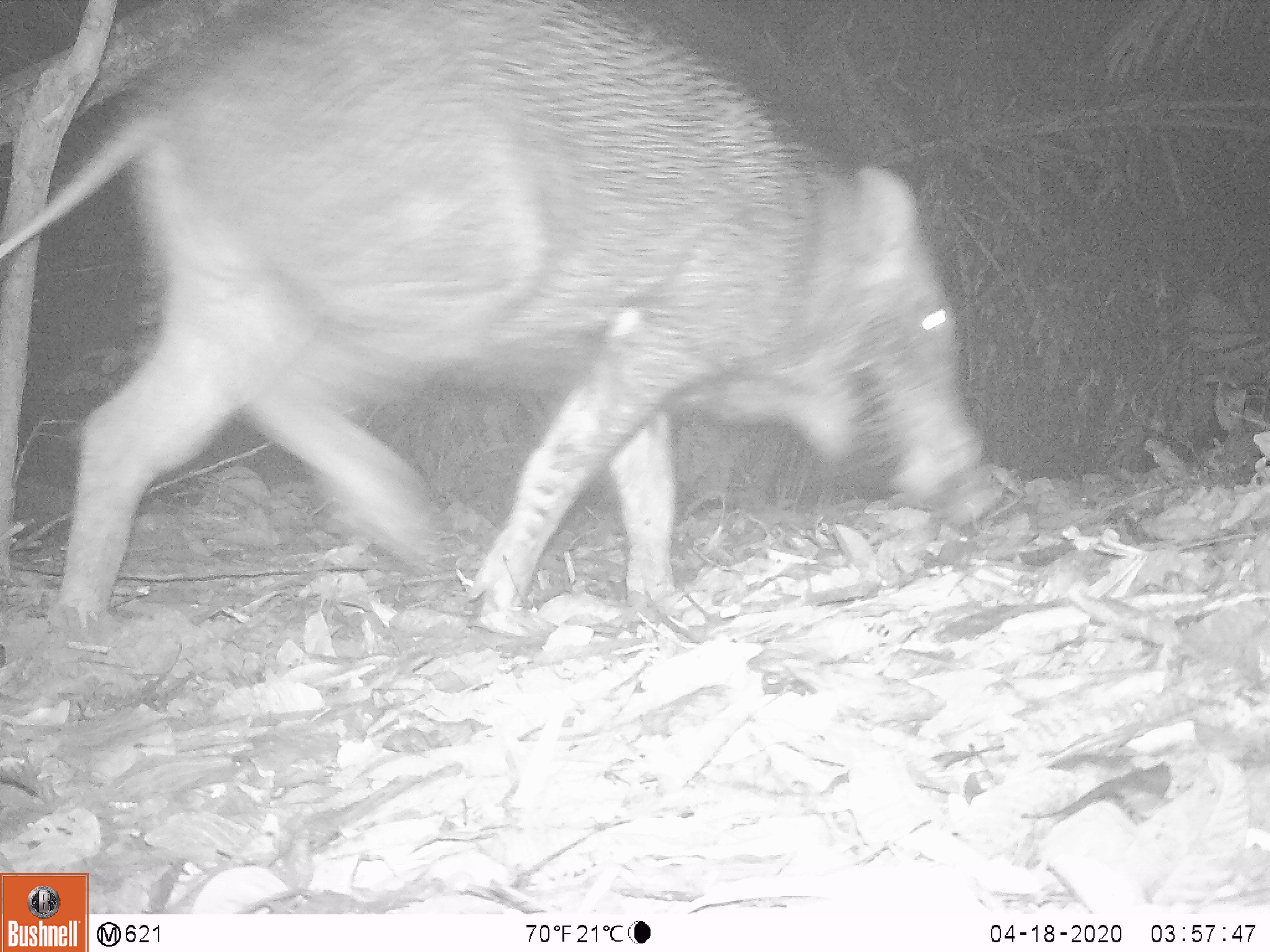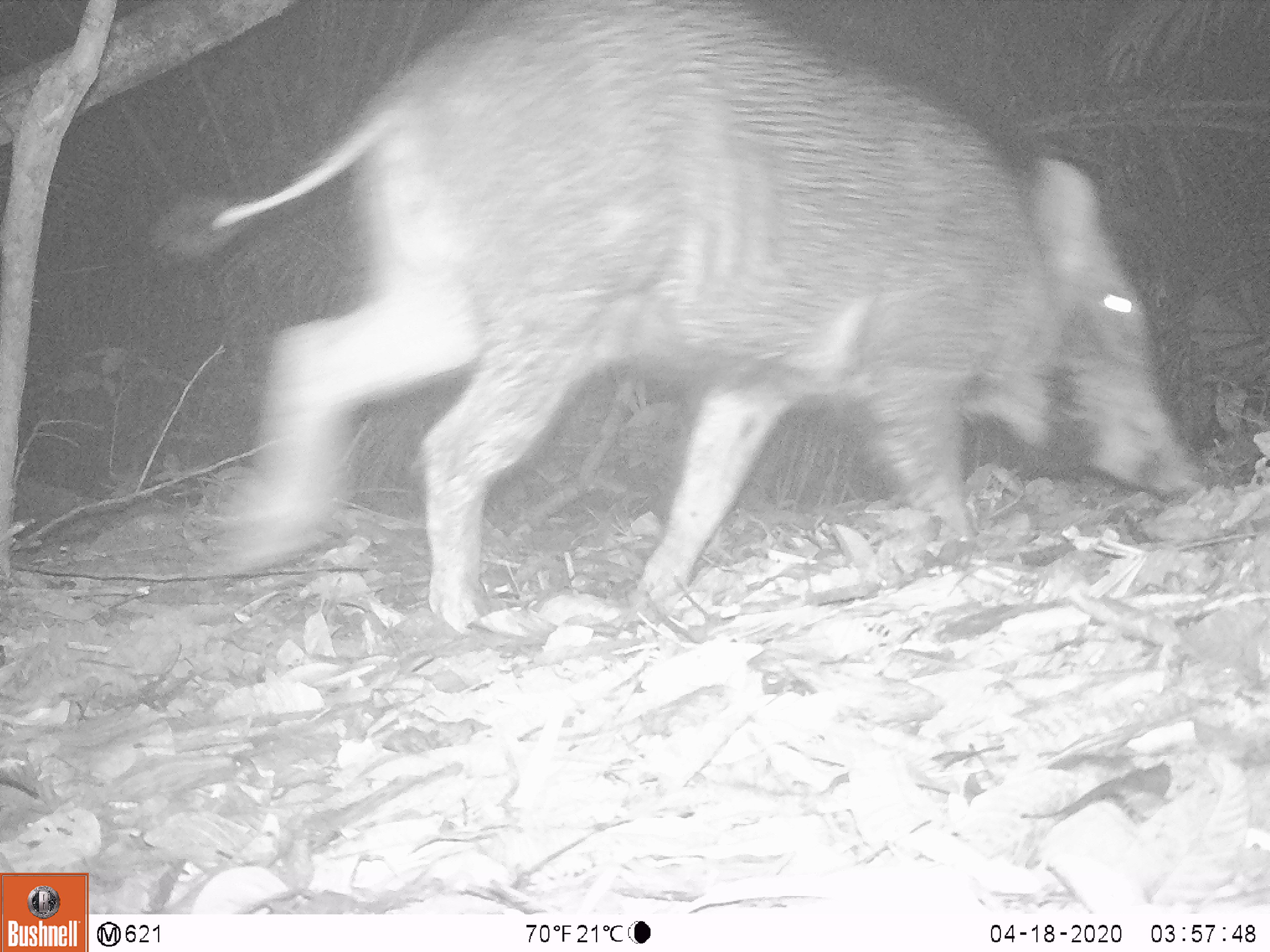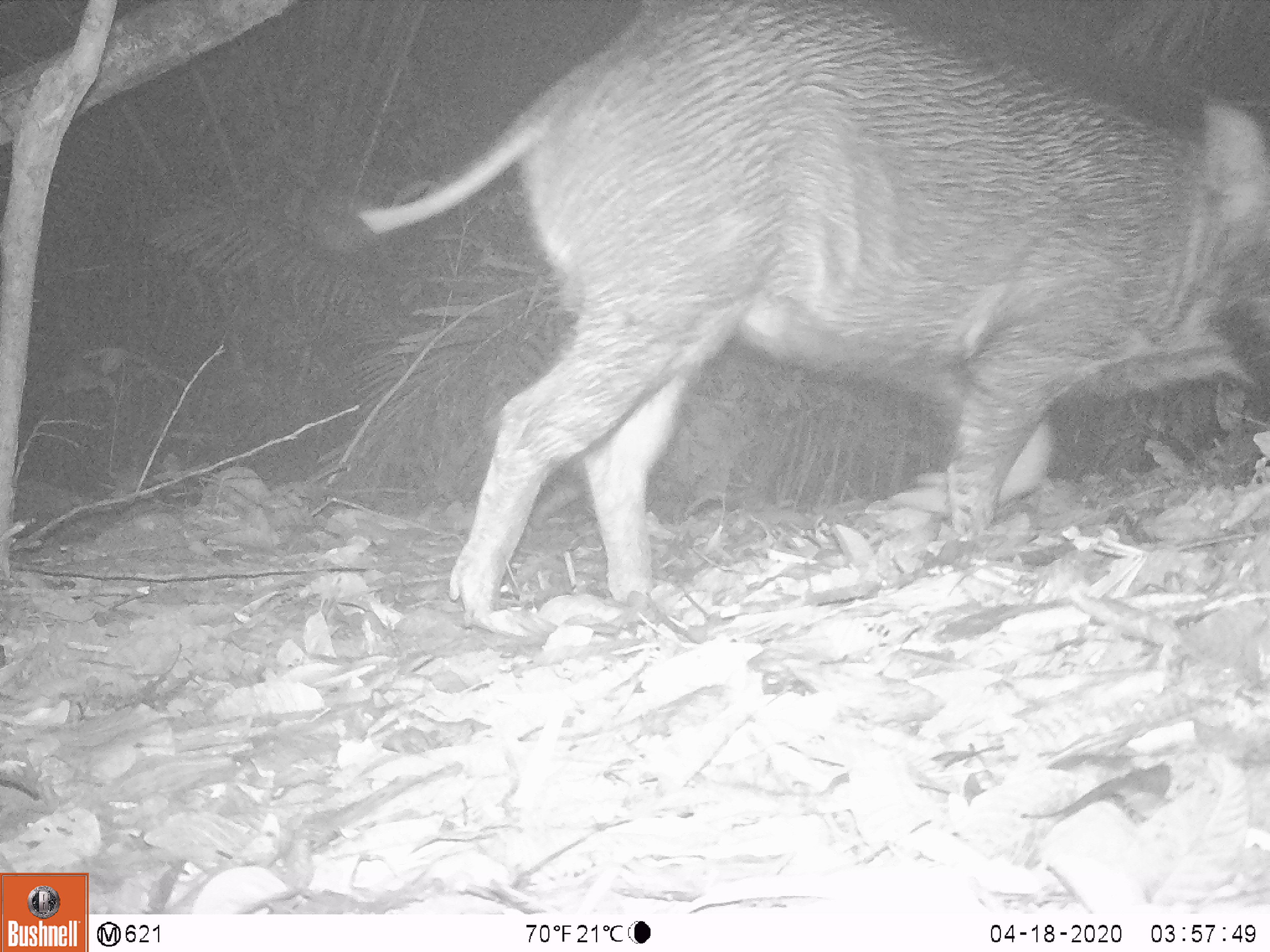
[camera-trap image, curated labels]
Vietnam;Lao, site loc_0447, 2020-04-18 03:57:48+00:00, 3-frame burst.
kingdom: Animalia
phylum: Chordata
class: Mammalia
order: Artiodactyla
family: Suidae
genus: Sus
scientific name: Sus scrofa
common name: eurasian wild pig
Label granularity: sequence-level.